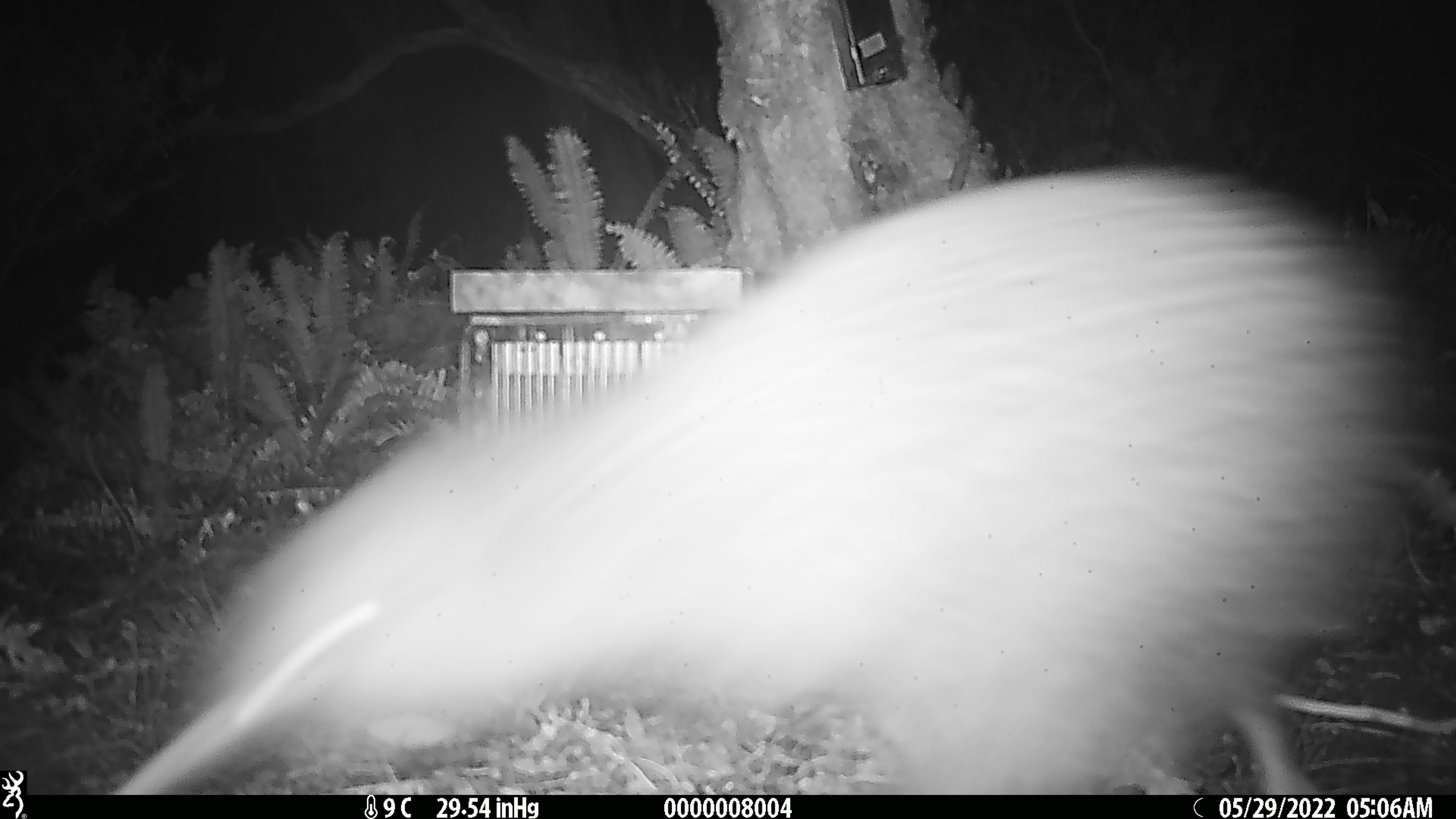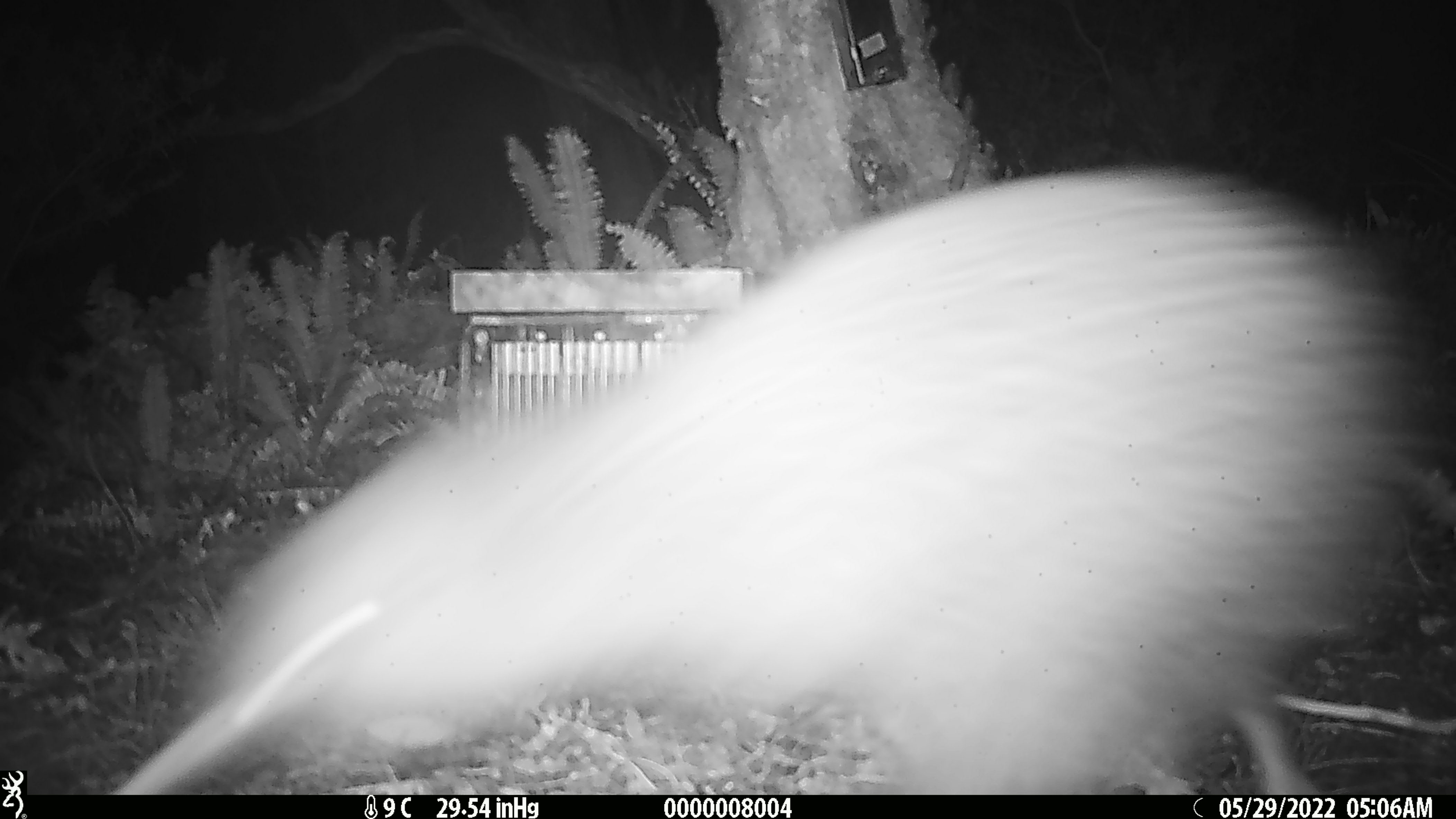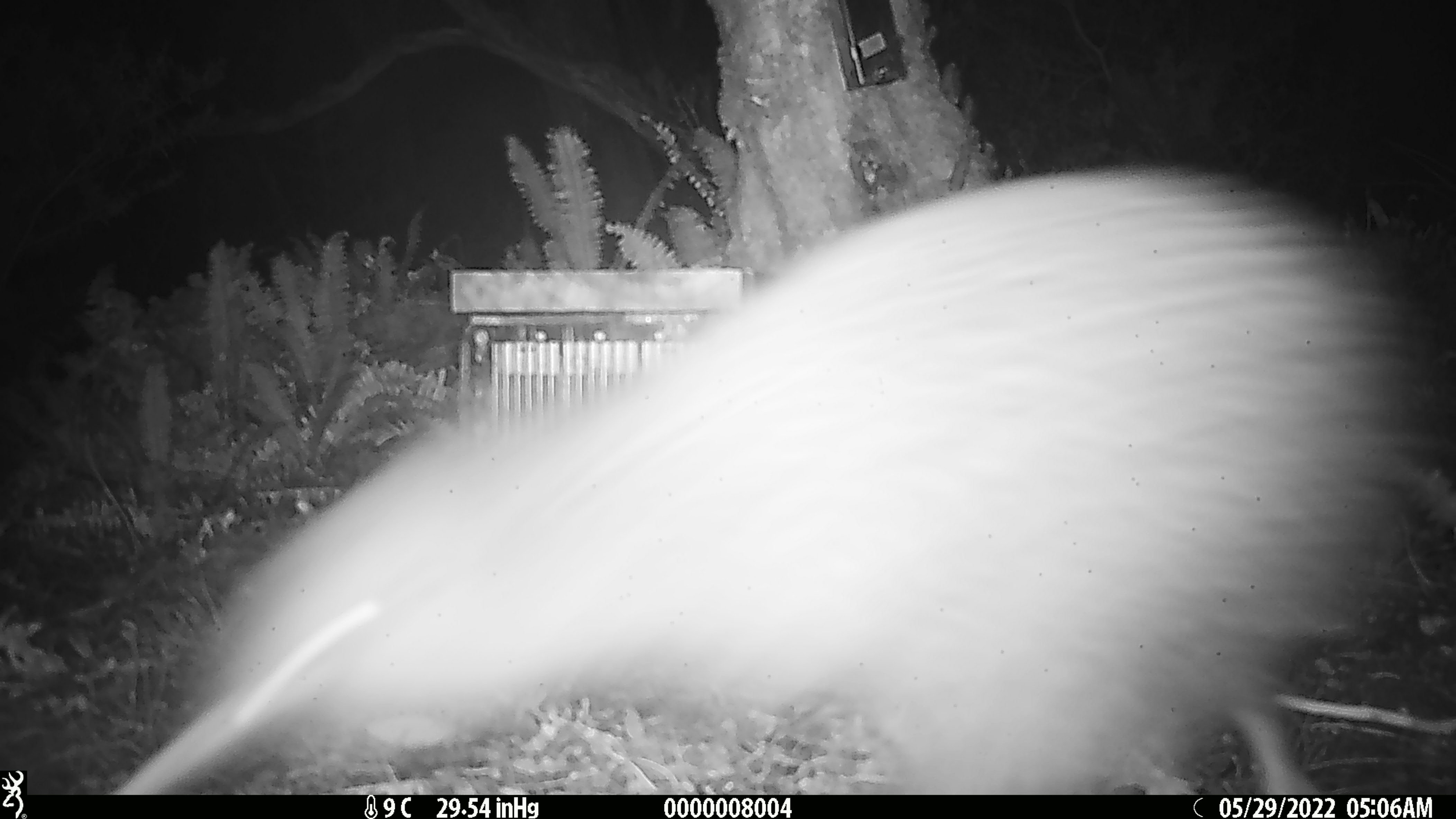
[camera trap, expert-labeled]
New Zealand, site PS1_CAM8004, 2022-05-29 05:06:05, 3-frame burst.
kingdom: Animalia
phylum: Chordata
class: Aves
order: Apterygiformes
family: Apterygidae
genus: Apteryx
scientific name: Apteryx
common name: kiwi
Kiwi (Apteryx).